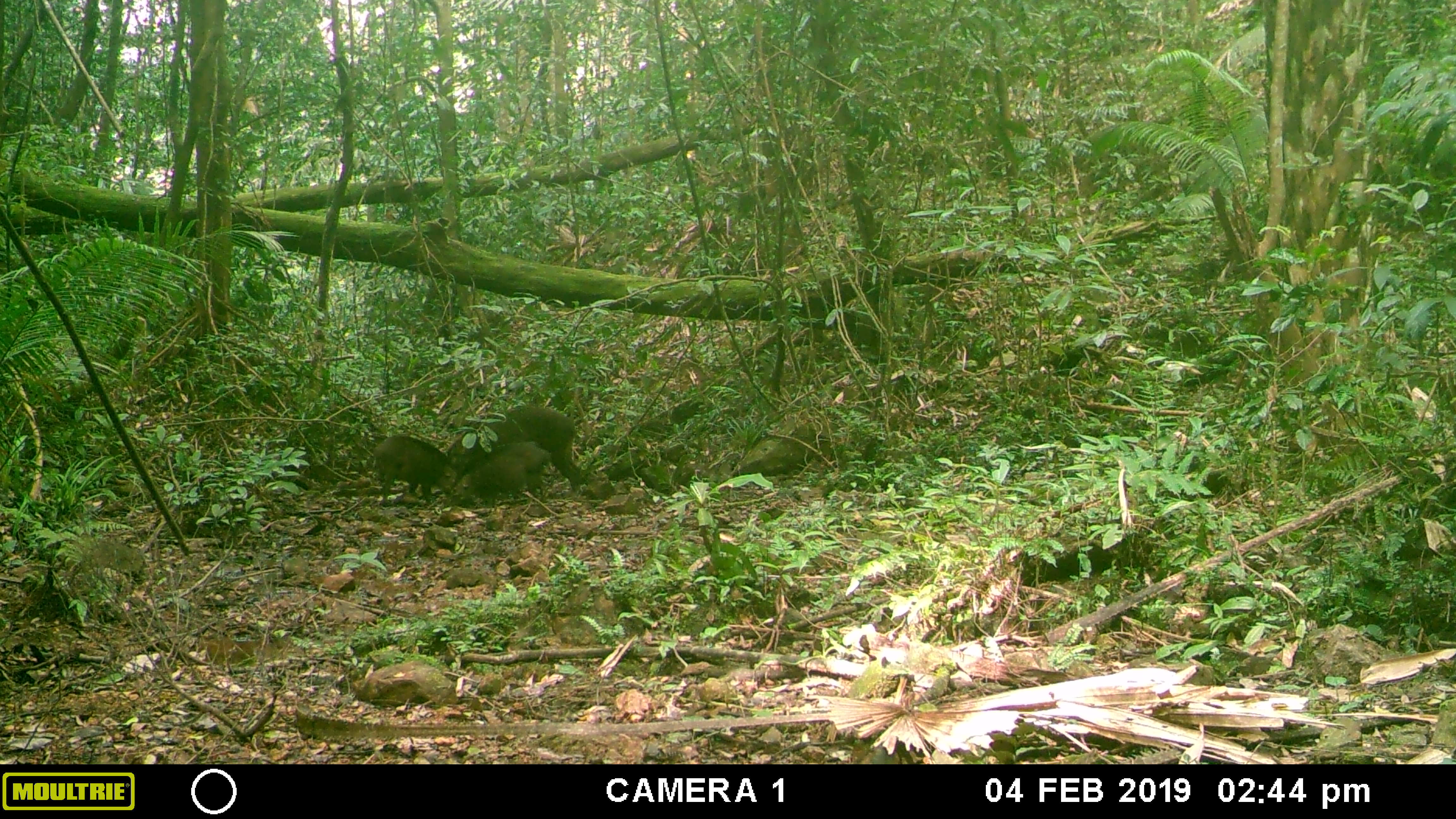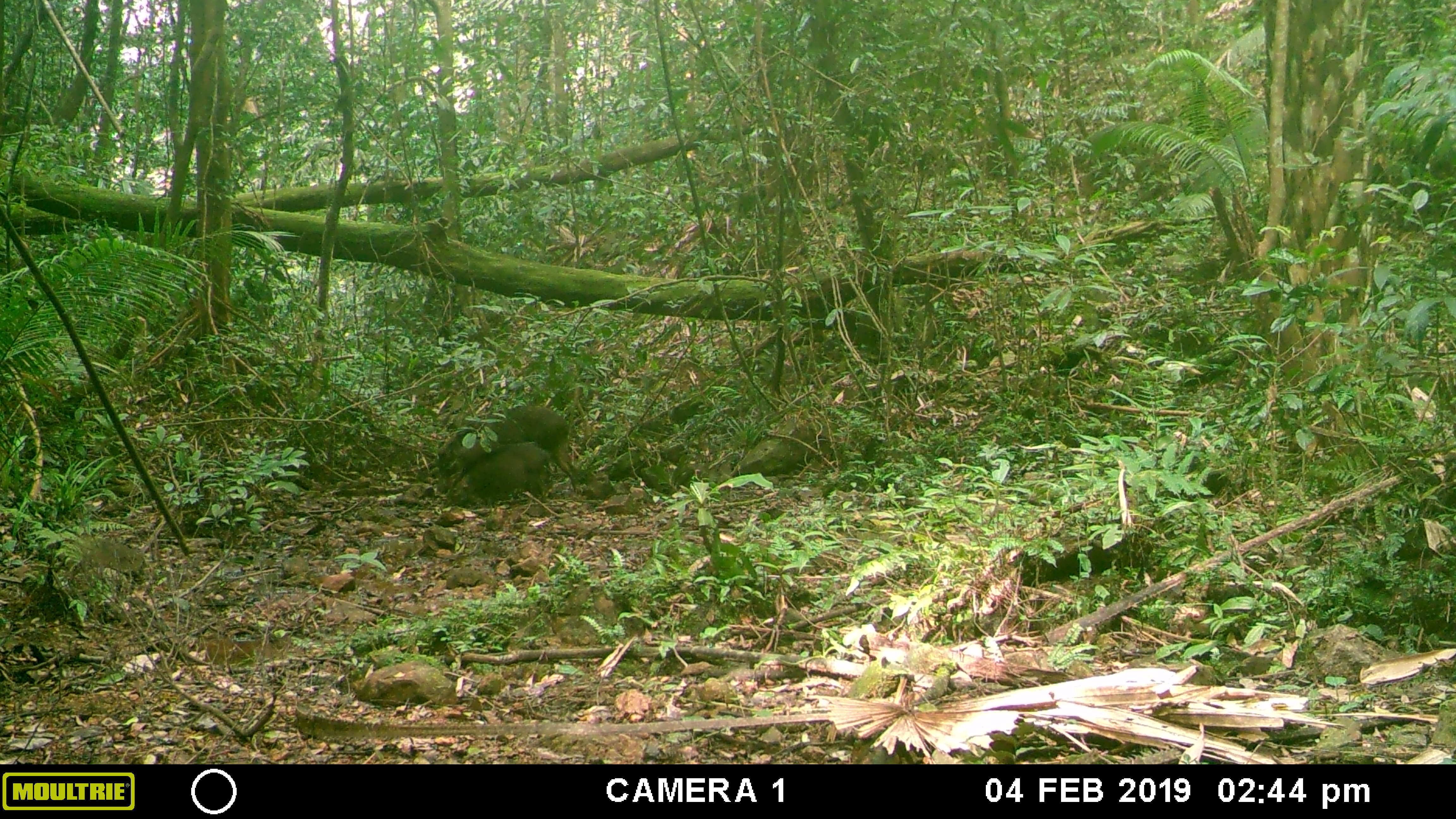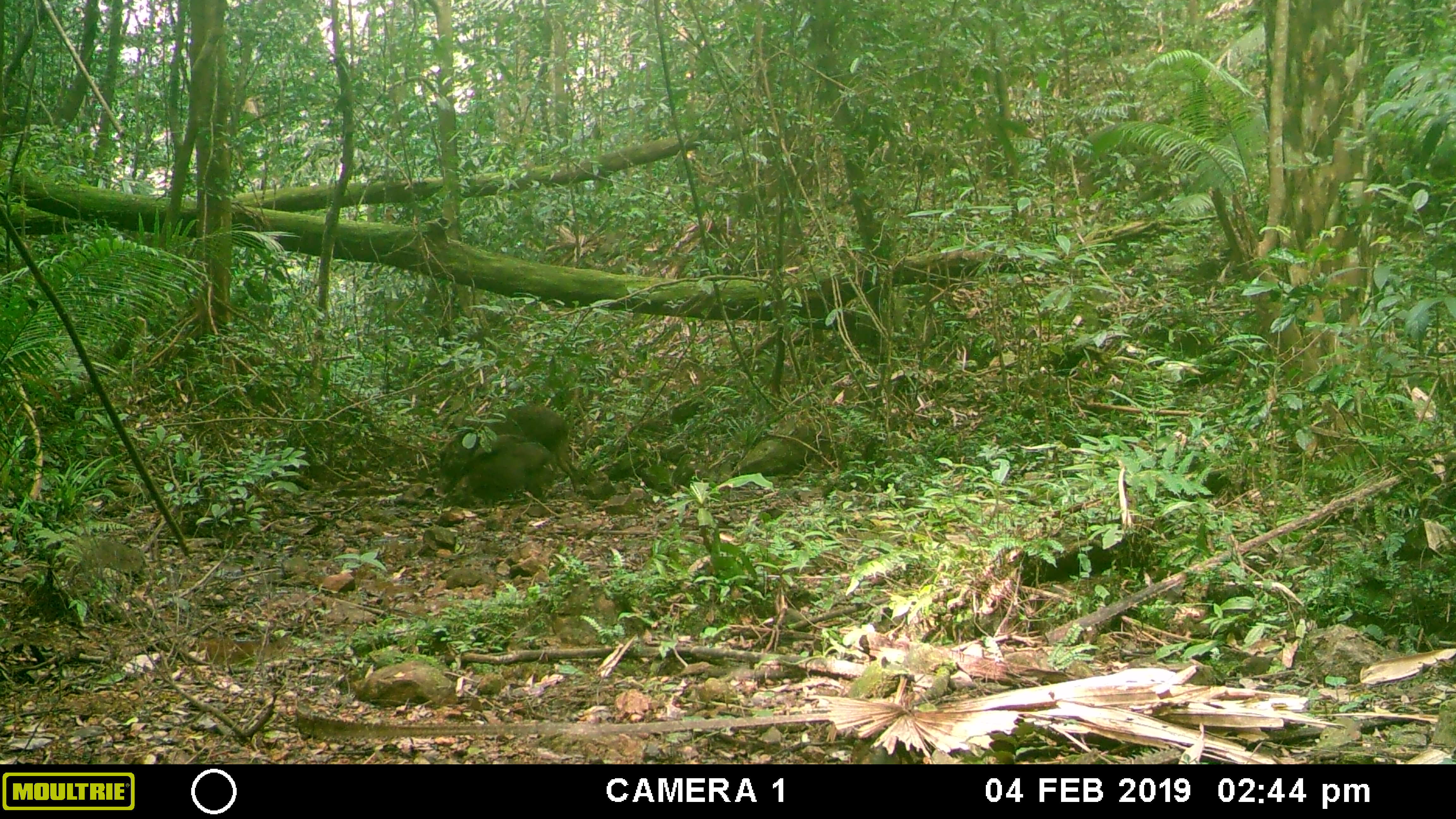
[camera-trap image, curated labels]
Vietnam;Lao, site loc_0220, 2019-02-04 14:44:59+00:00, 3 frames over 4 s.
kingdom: Animalia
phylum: Chordata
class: Mammalia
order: Artiodactyla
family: Suidae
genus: Sus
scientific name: Sus scrofa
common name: eurasian wild pig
Eurasian wild pig (Sus scrofa). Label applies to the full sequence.